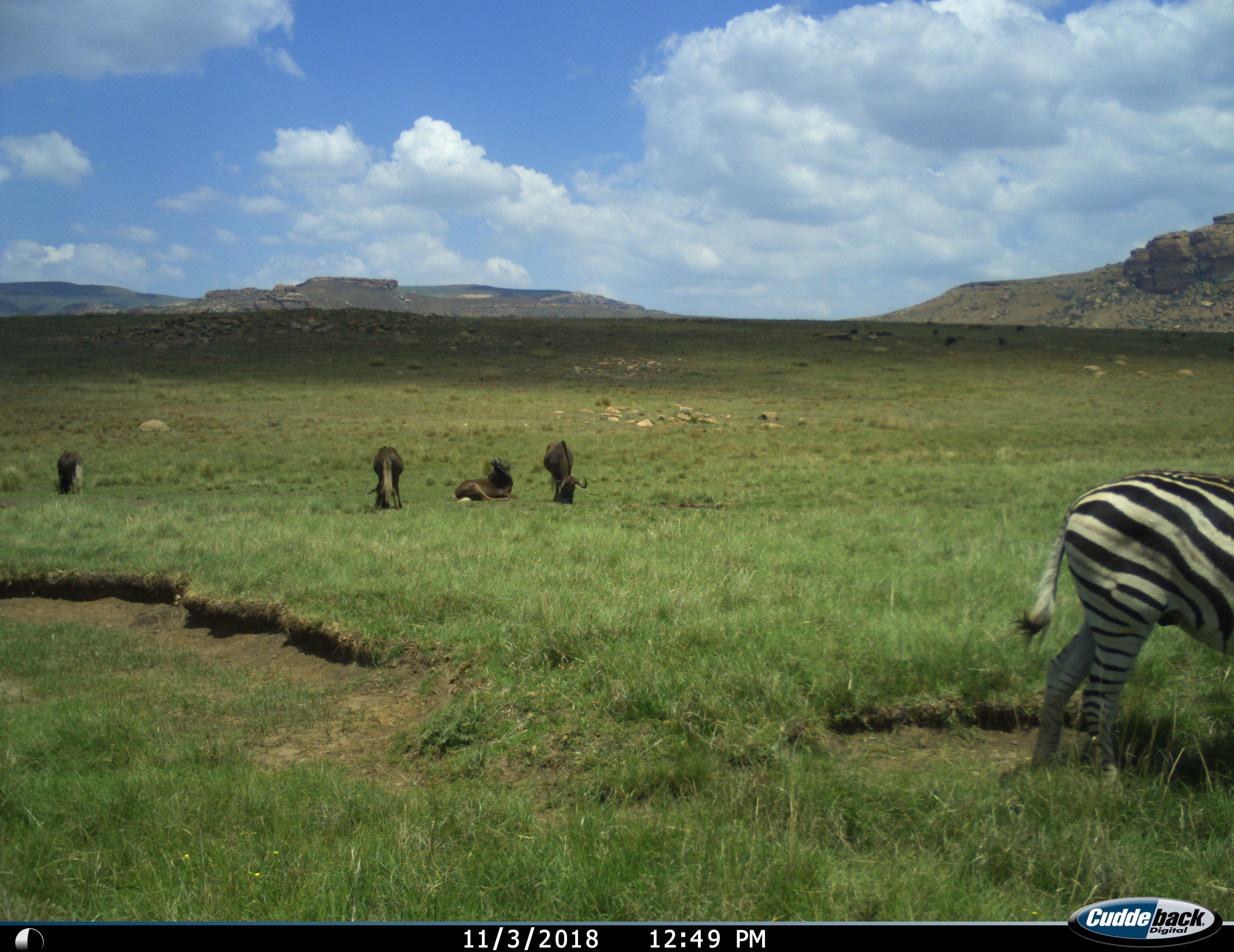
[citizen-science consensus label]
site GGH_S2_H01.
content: unidentified animal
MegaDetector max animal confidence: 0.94